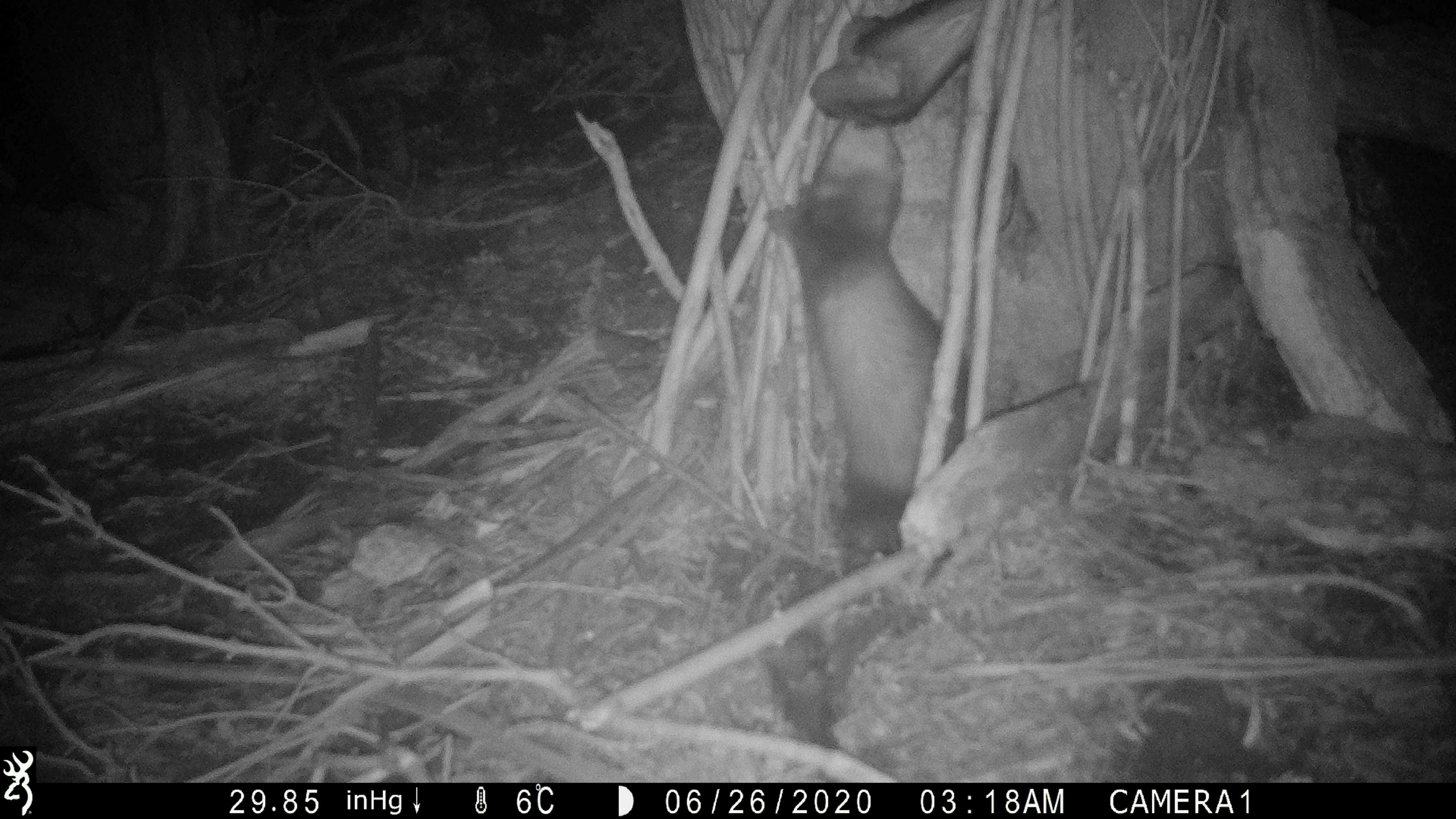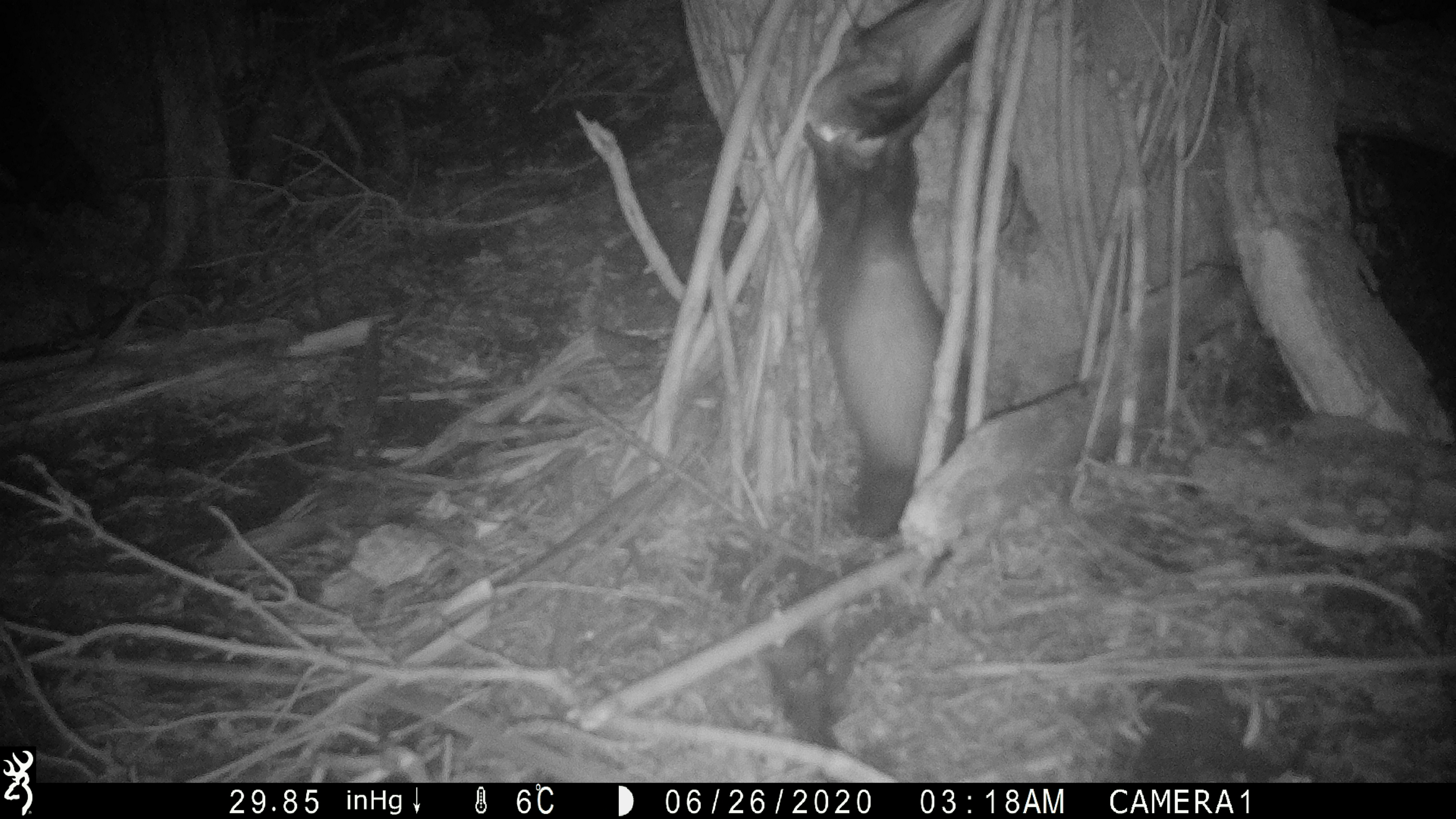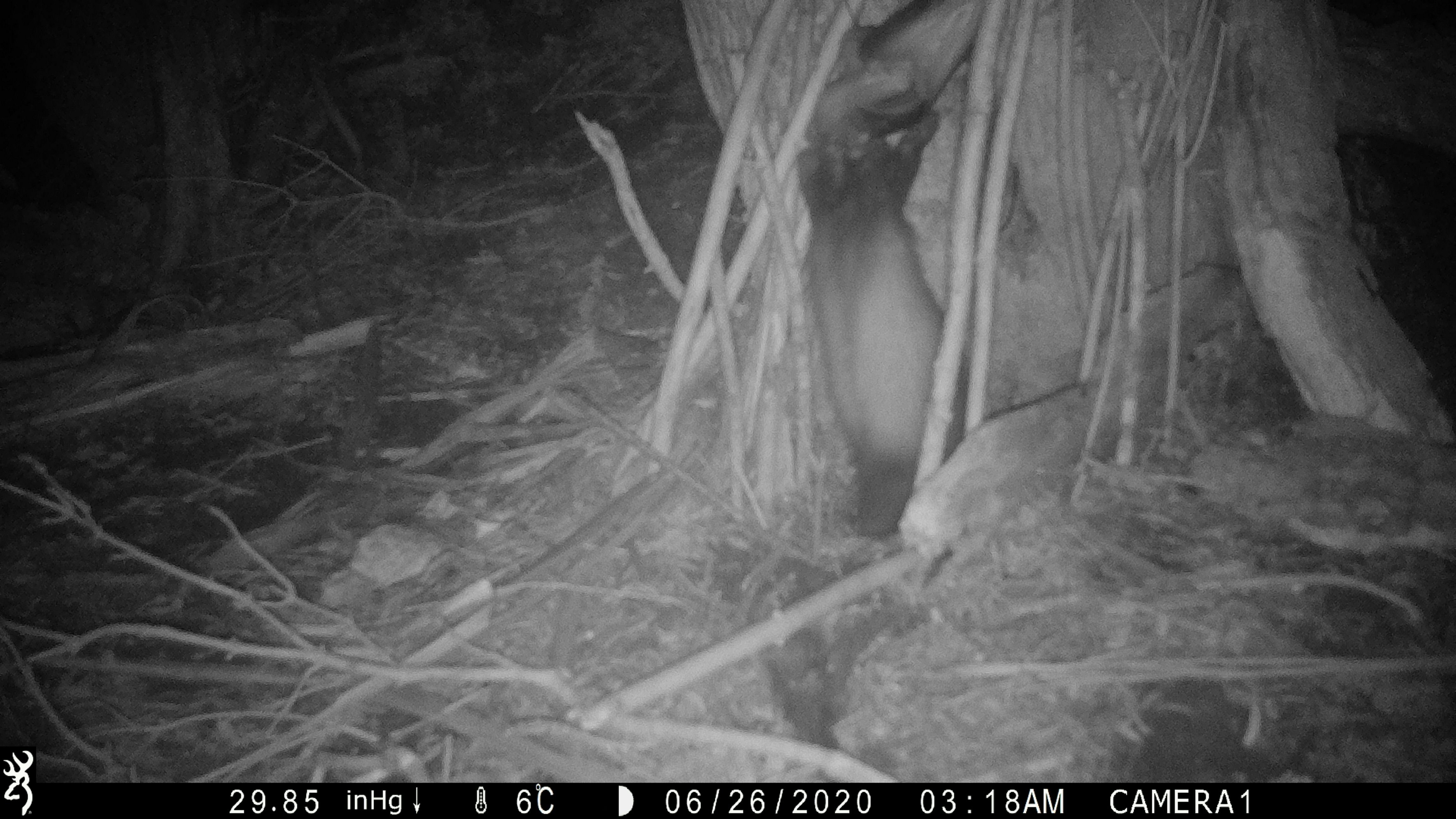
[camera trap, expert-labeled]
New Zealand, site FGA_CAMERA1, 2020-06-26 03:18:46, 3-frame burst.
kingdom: Animalia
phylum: Chordata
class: Mammalia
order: Carnivora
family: Mustelidae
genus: Mustela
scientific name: Mustela furo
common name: ferret